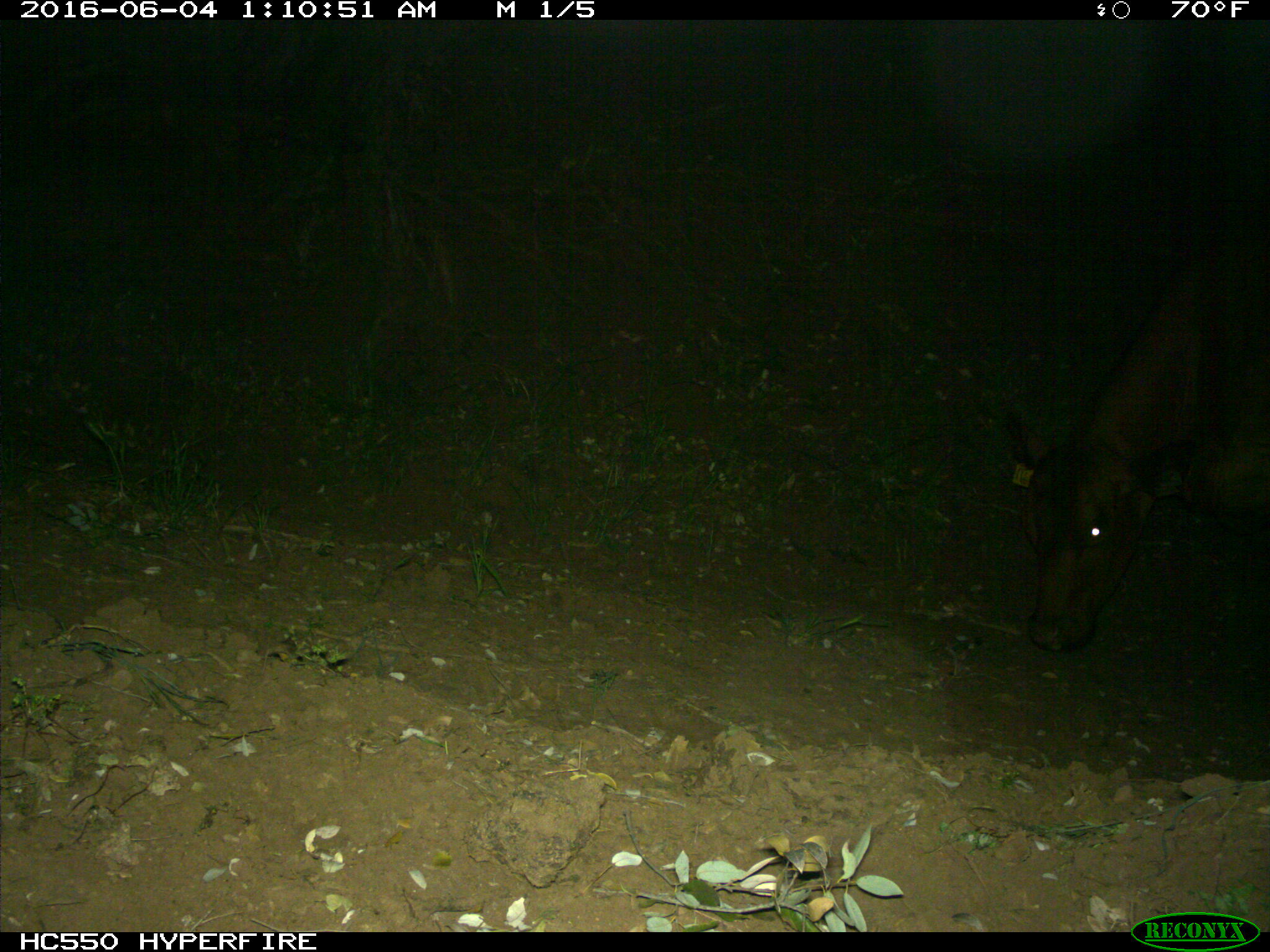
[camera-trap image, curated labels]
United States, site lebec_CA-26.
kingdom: Animalia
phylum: Chordata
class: Mammalia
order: Artiodactyla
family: Bovidae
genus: Bos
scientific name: Bos taurus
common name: domestic cow